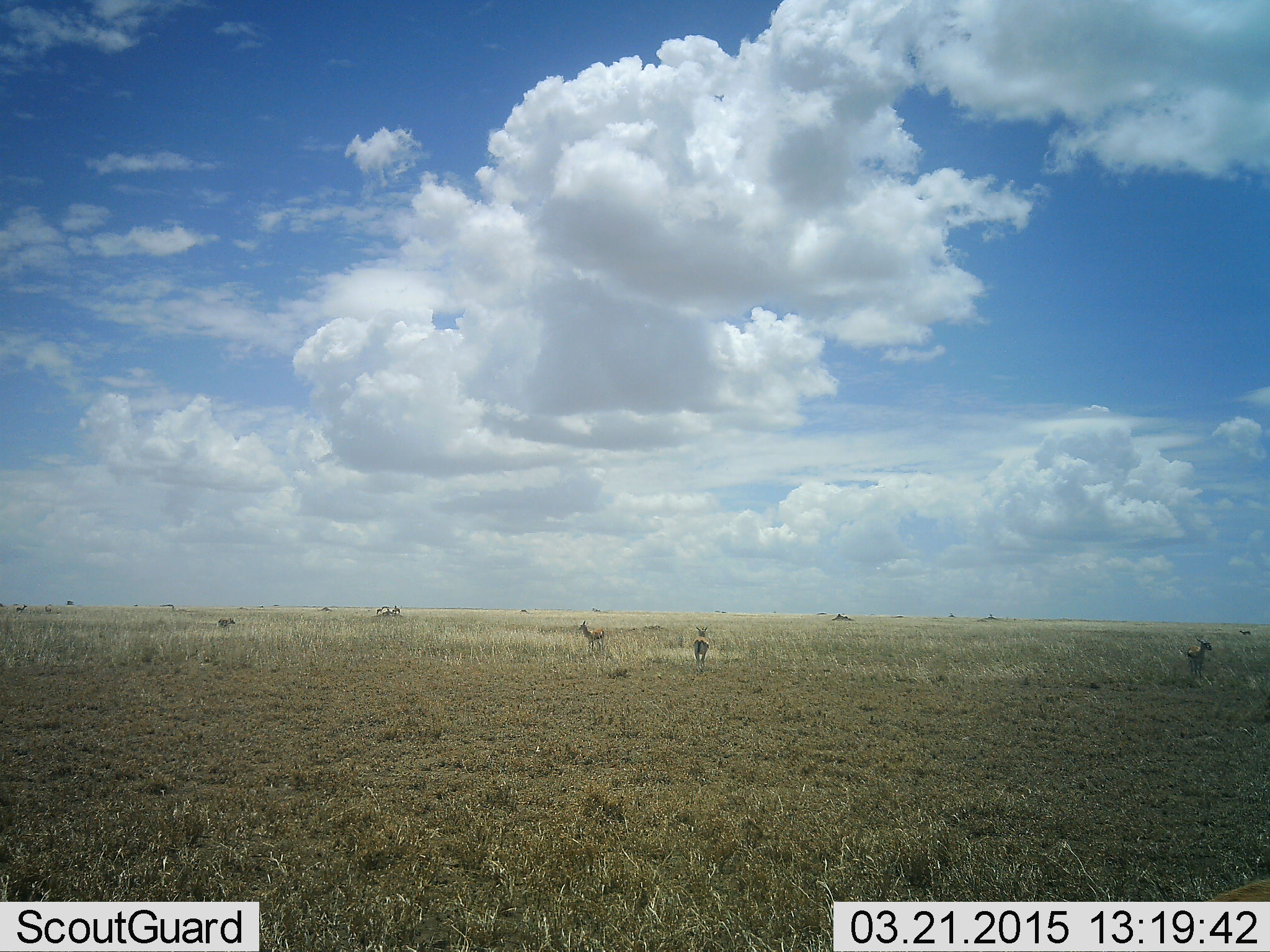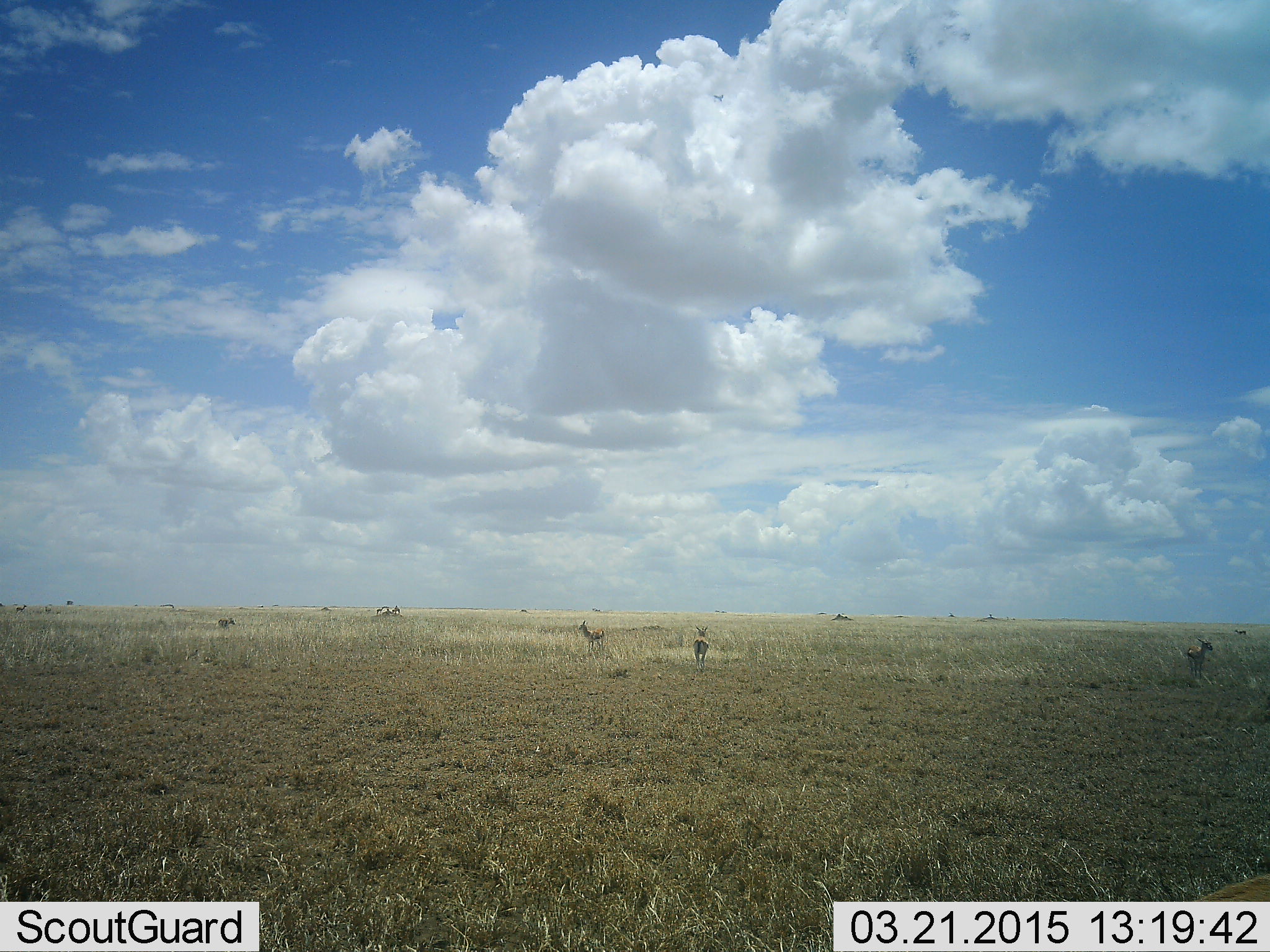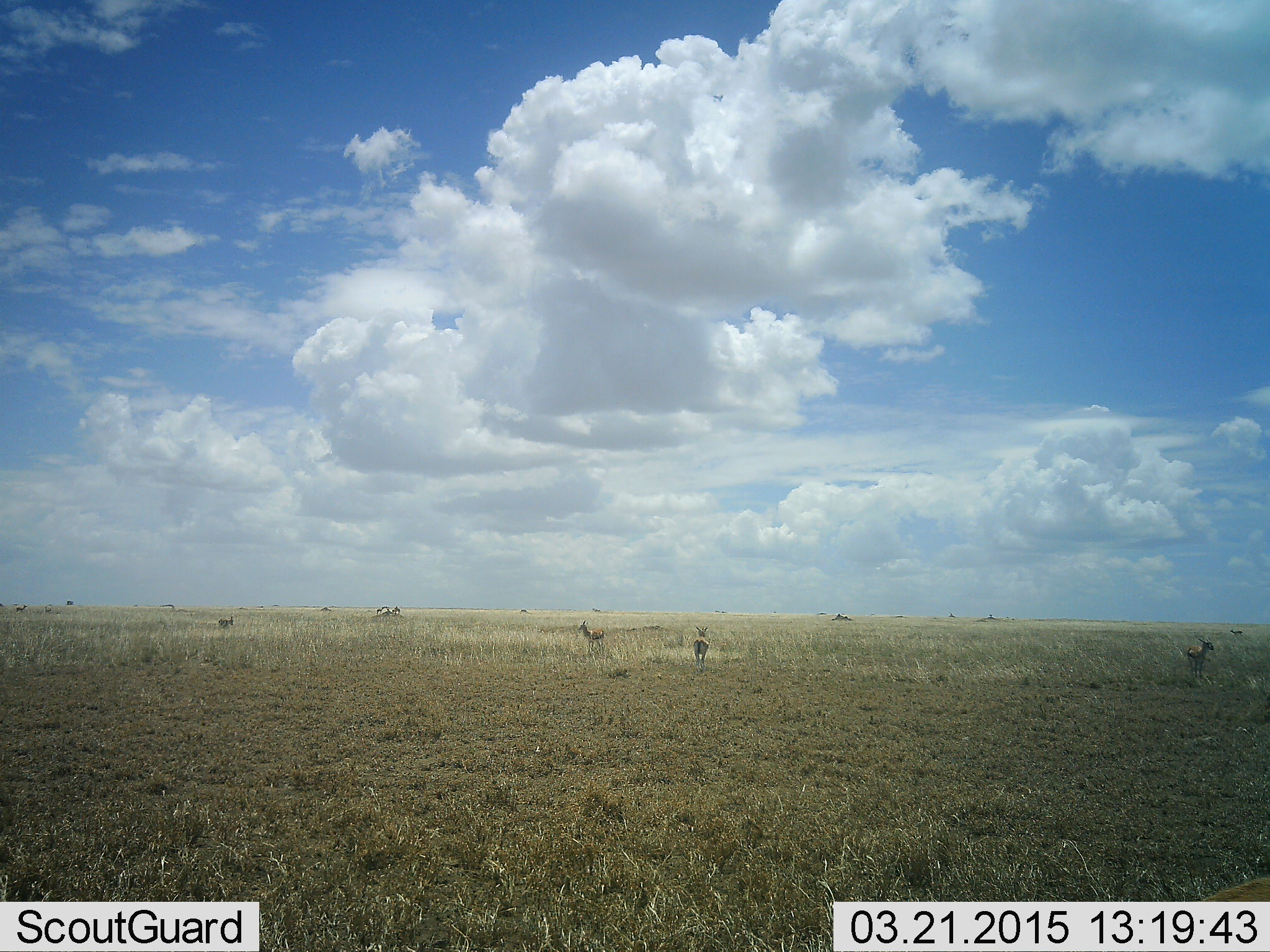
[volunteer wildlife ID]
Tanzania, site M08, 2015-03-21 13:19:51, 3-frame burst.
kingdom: Animalia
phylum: Chordata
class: Mammalia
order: Artiodactyla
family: Bovidae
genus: Eudorcas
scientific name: Eudorcas thomsonii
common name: thomson's gazelle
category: gazellethomsons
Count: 4.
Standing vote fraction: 70%.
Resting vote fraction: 10%.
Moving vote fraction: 40%.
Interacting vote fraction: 0%.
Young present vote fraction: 0%.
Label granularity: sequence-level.